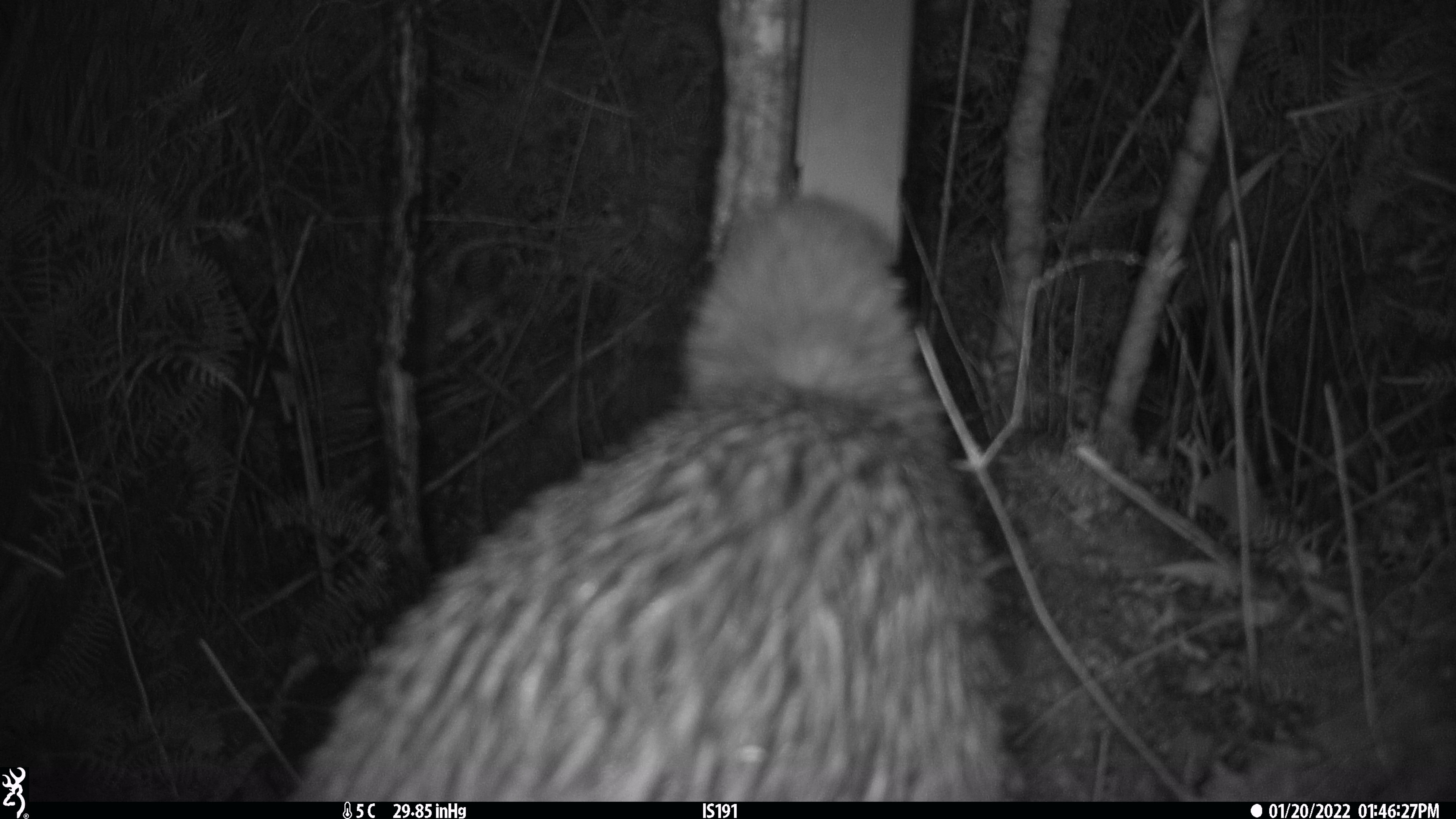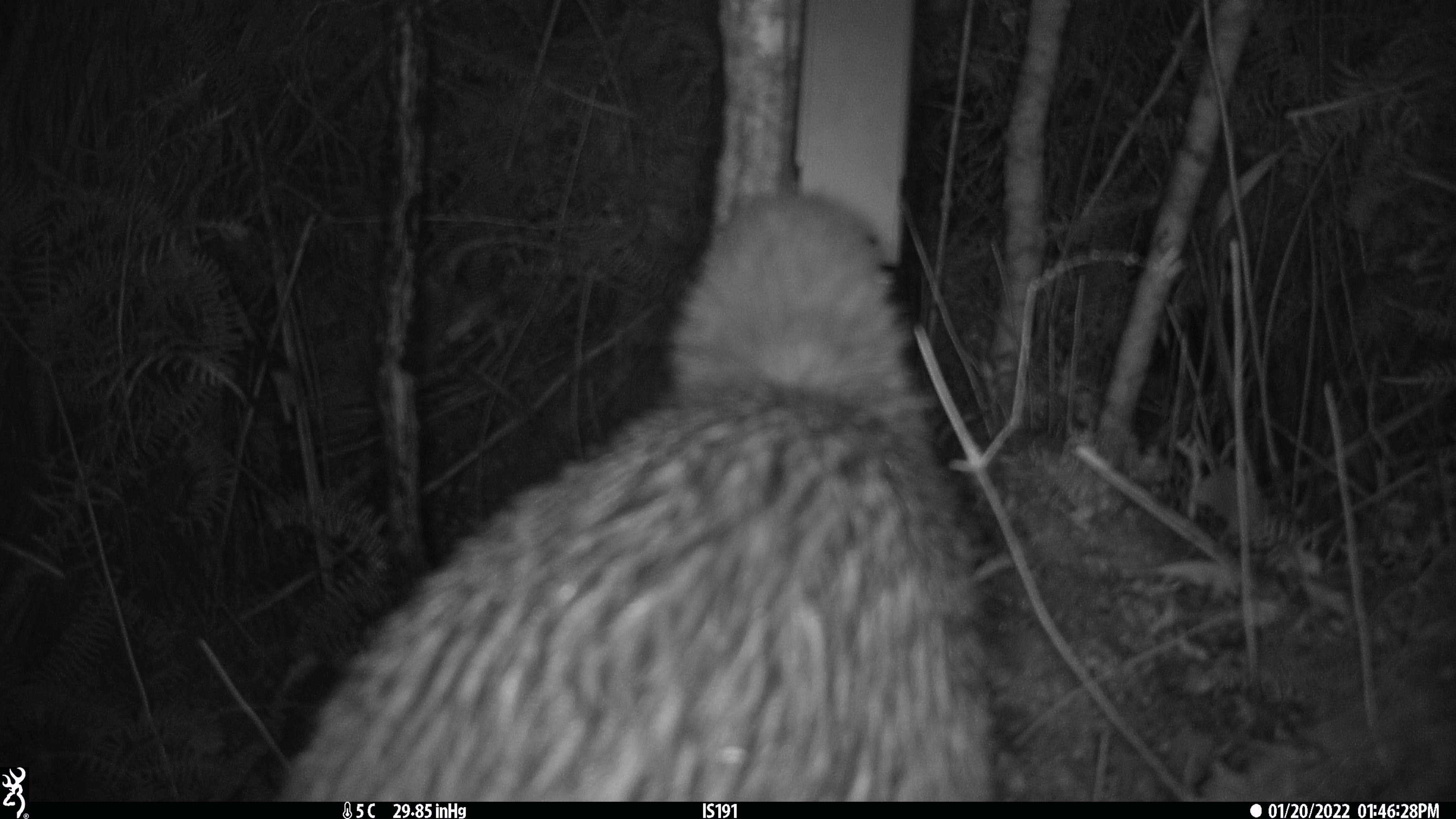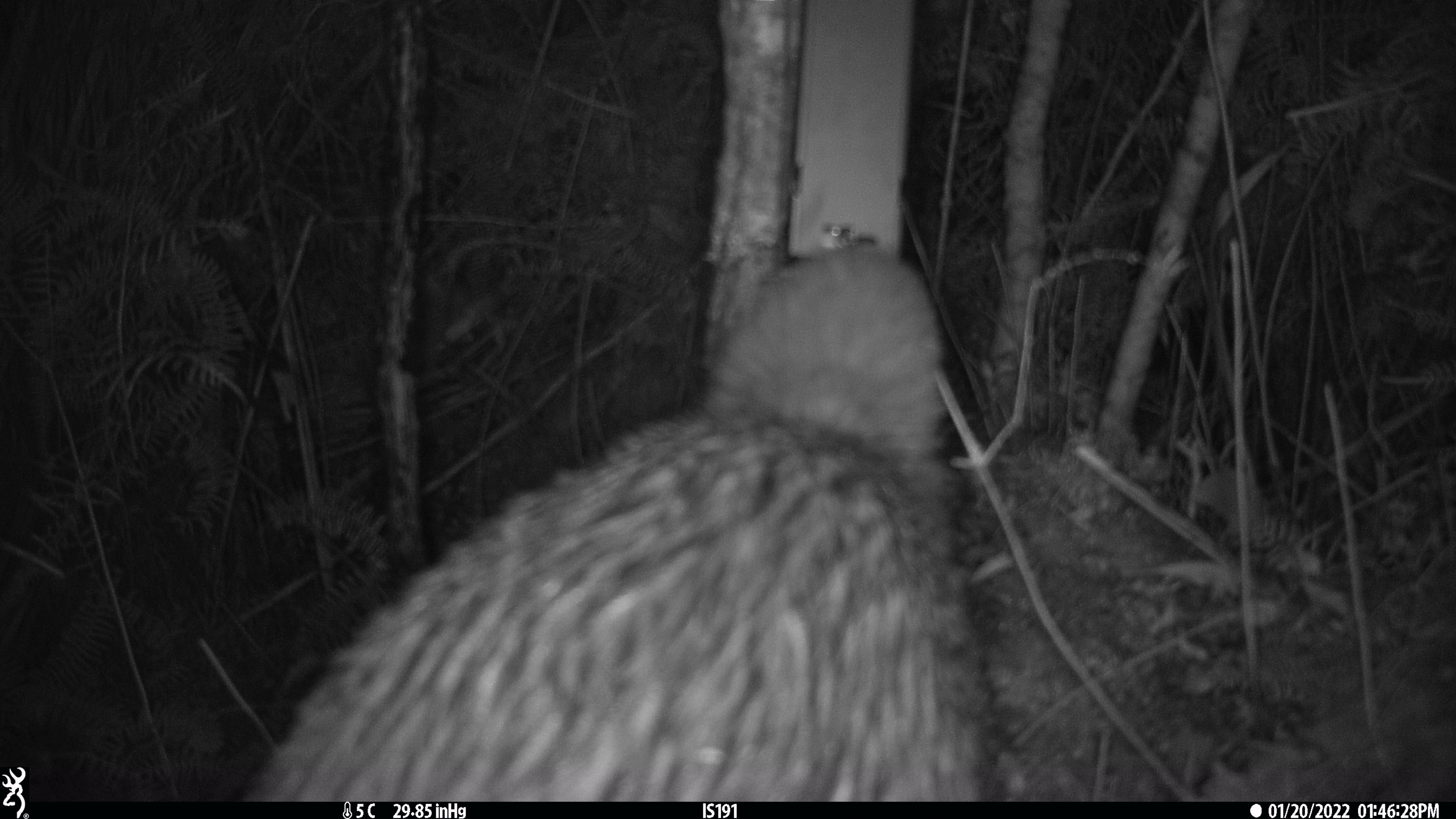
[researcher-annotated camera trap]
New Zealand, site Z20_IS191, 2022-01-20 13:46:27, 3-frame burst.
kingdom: Animalia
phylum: Chordata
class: Aves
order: Apterygiformes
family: Apterygidae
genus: Apteryx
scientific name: Apteryx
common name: kiwi